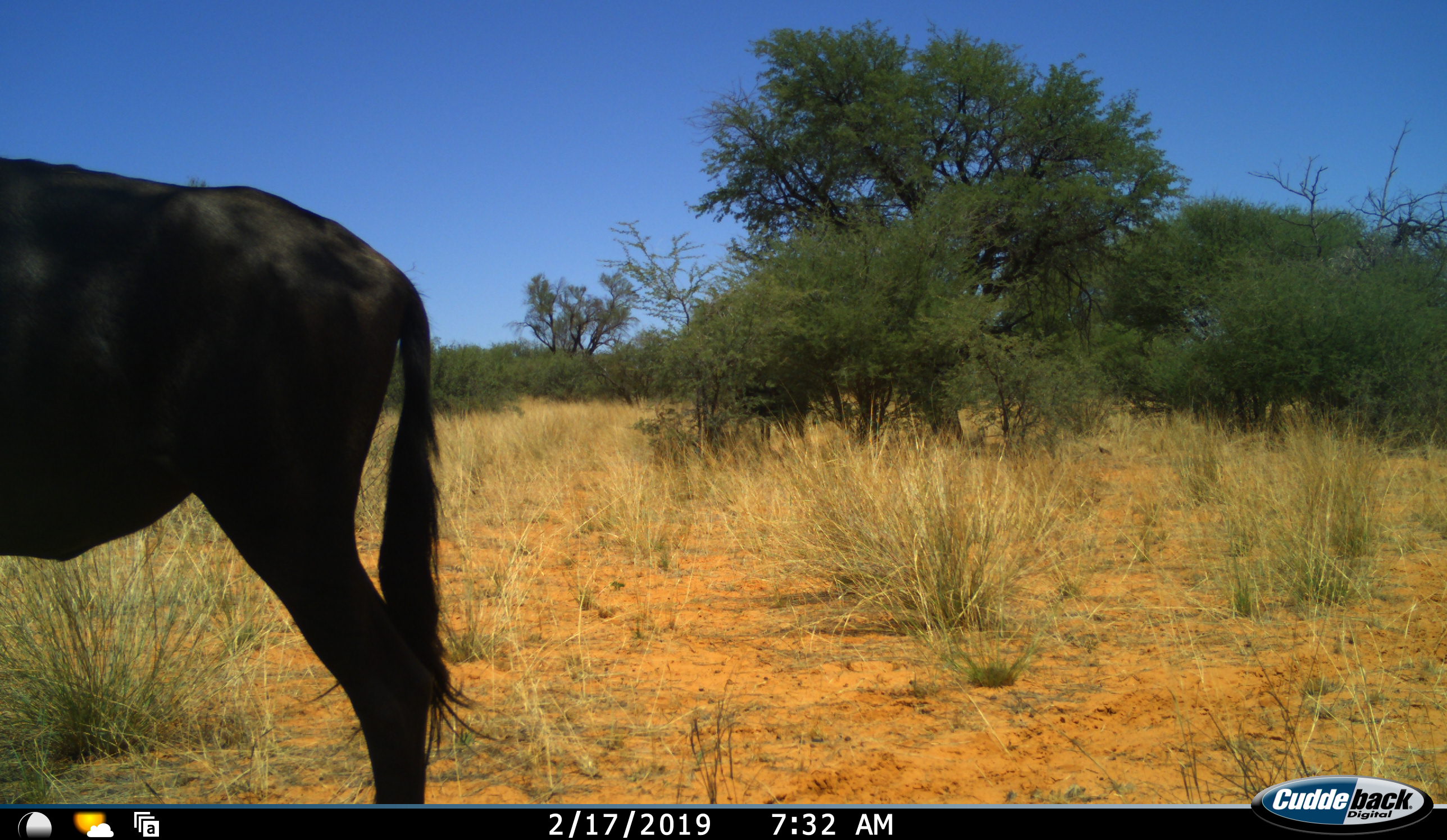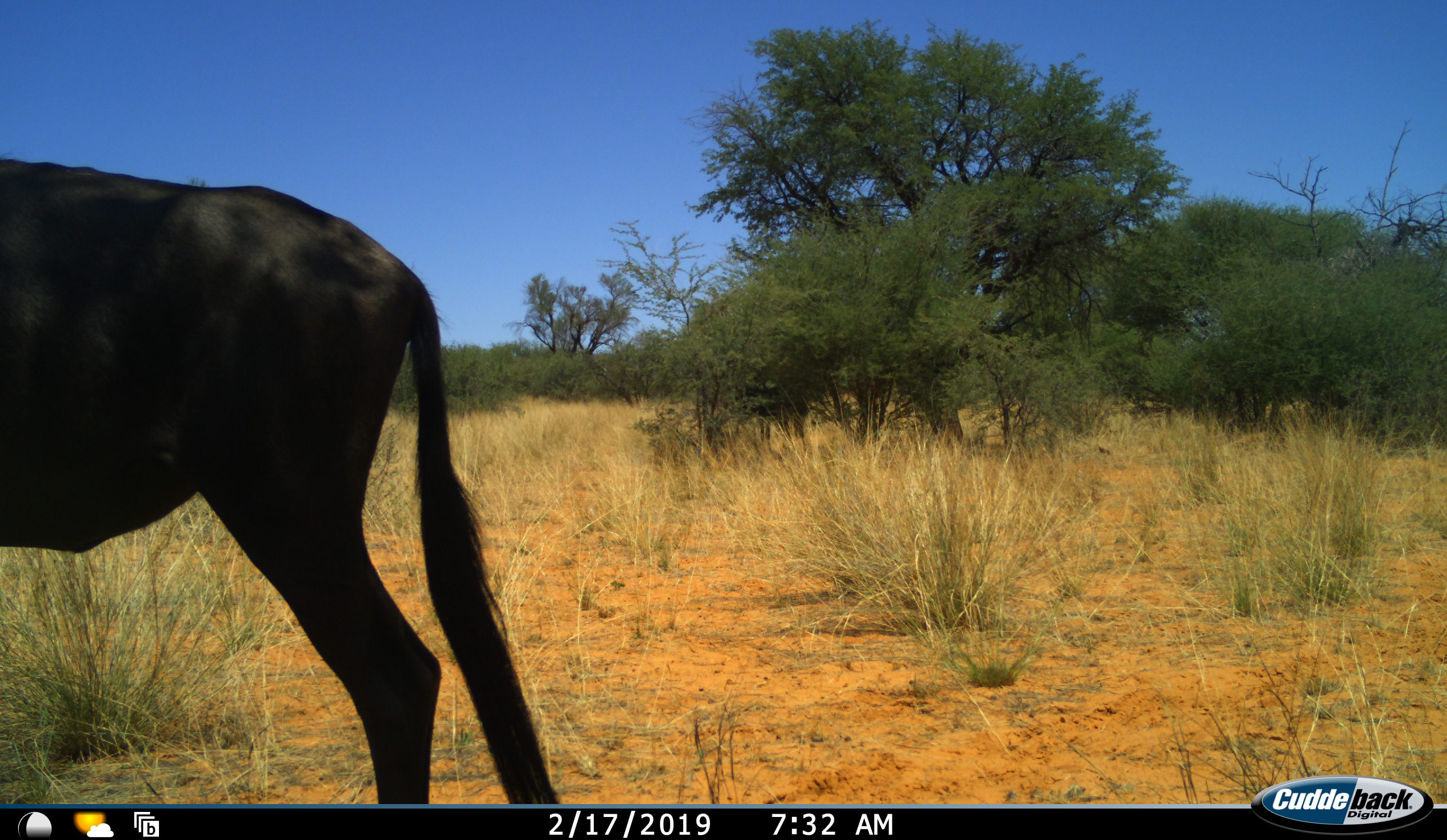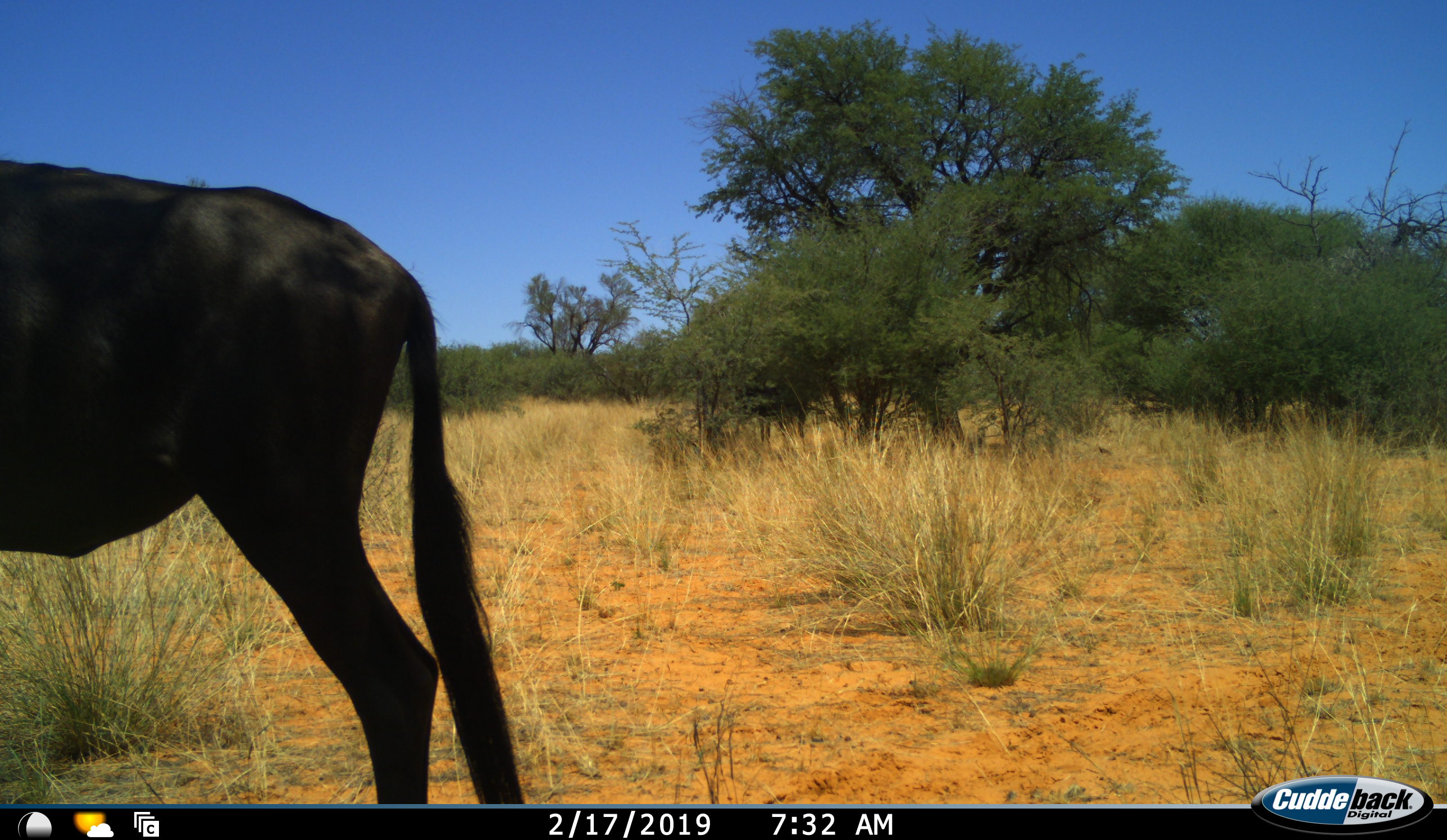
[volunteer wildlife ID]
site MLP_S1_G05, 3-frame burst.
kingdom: Animalia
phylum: Chordata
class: Mammalia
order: Artiodactyla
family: Bovidae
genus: Connochaetes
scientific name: Connochaetes taurinus taurinus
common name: blue wildebeest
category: wildebeestblue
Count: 1.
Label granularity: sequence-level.